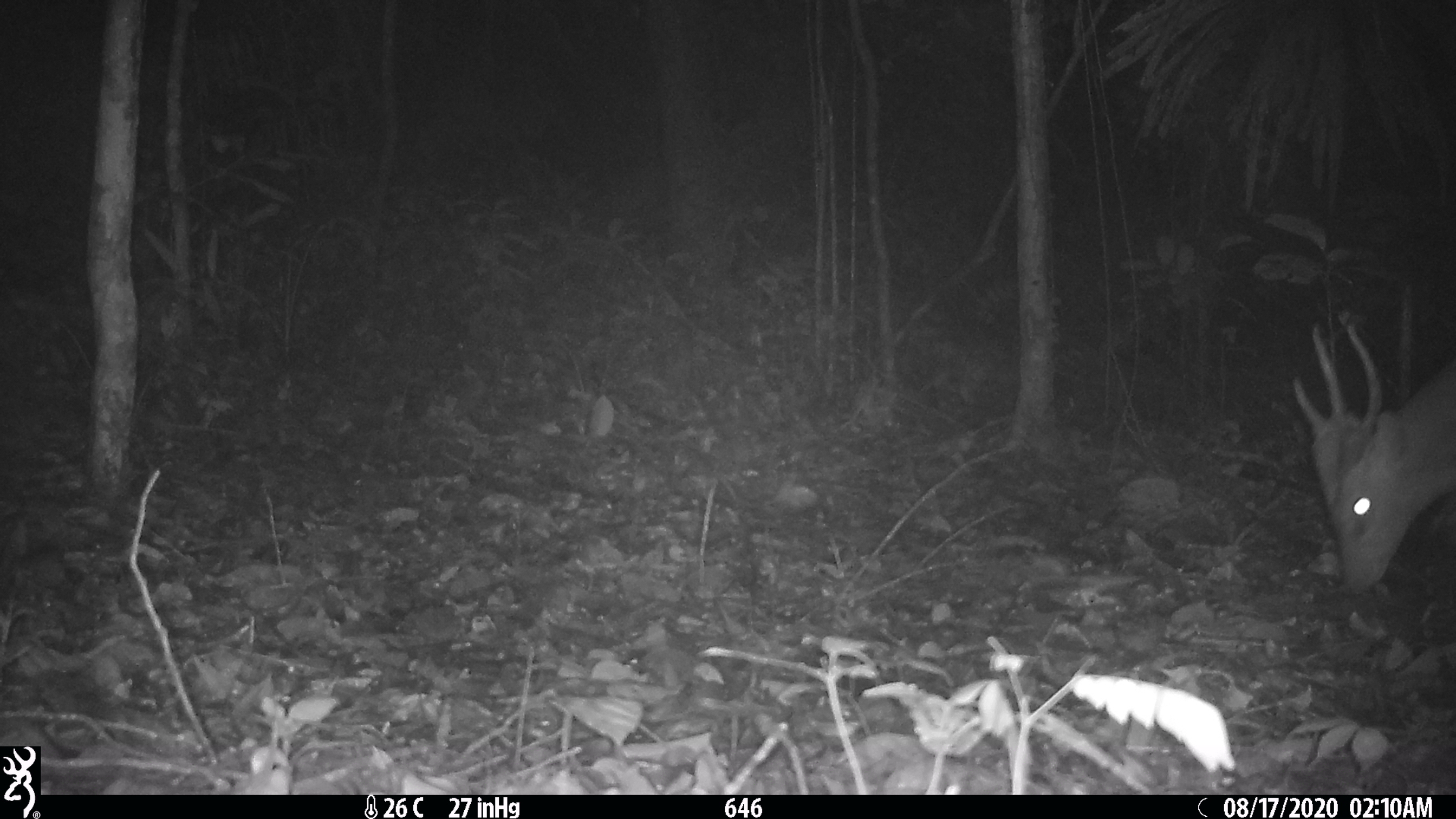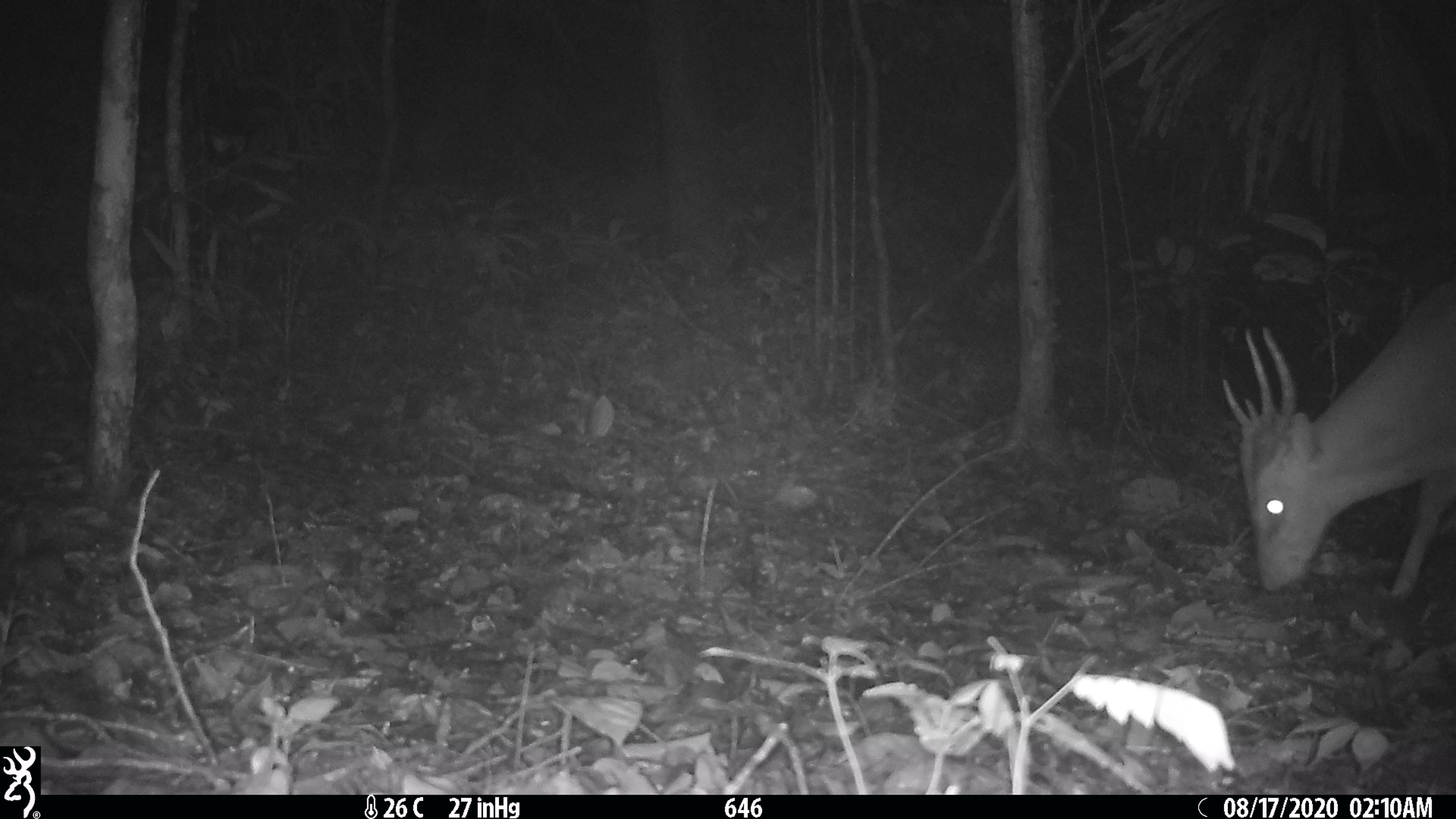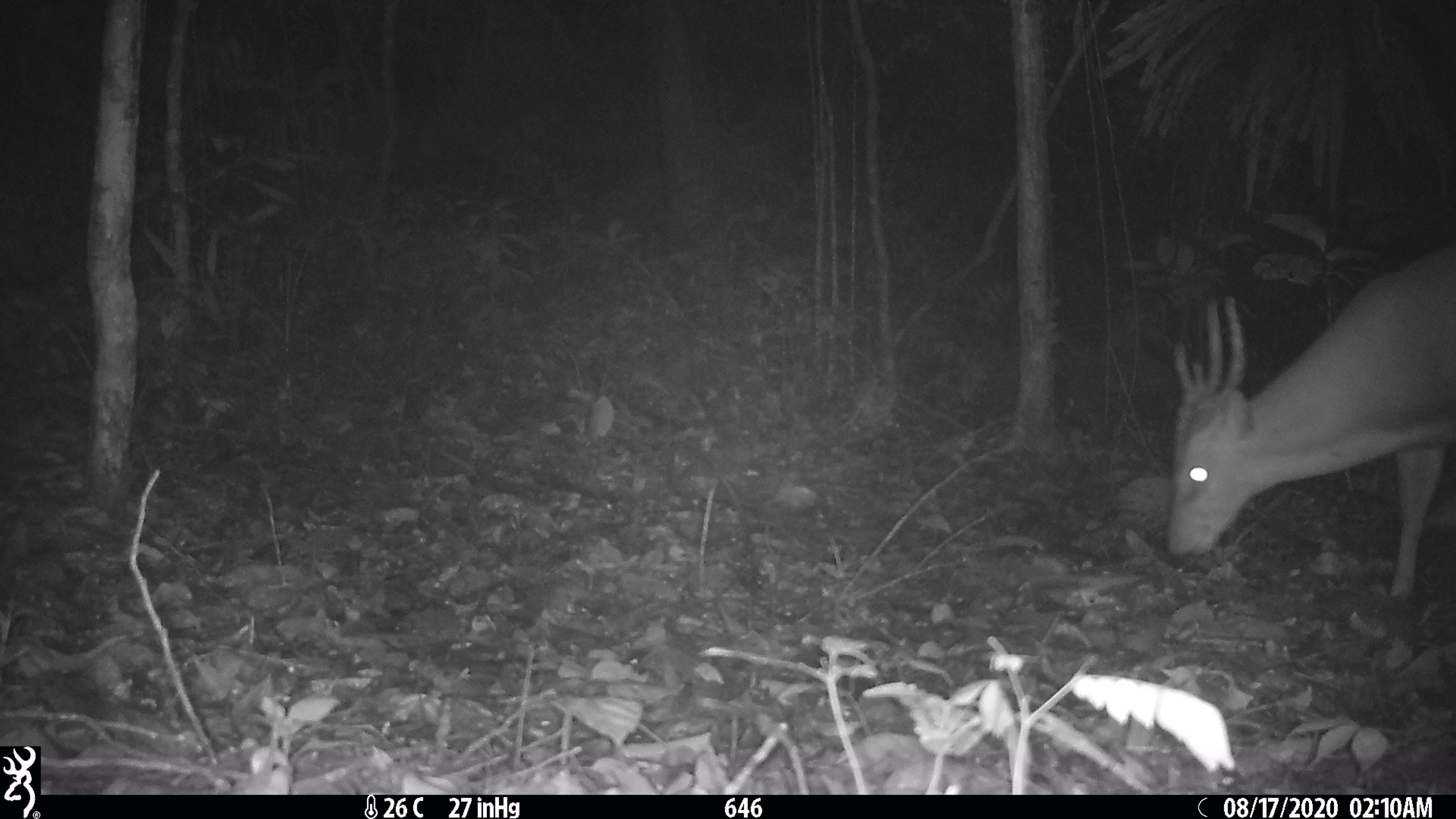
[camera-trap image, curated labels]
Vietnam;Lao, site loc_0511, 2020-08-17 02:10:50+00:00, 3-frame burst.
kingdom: Animalia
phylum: Chordata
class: Mammalia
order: Artiodactyla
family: Cervidae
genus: Muntiacus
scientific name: Muntiacus vuquangensis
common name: large-antlered muntjac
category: large antlered muntjac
Large antlered muntjac (large-antlered muntjac) (Muntiacus vuquangensis). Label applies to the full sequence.